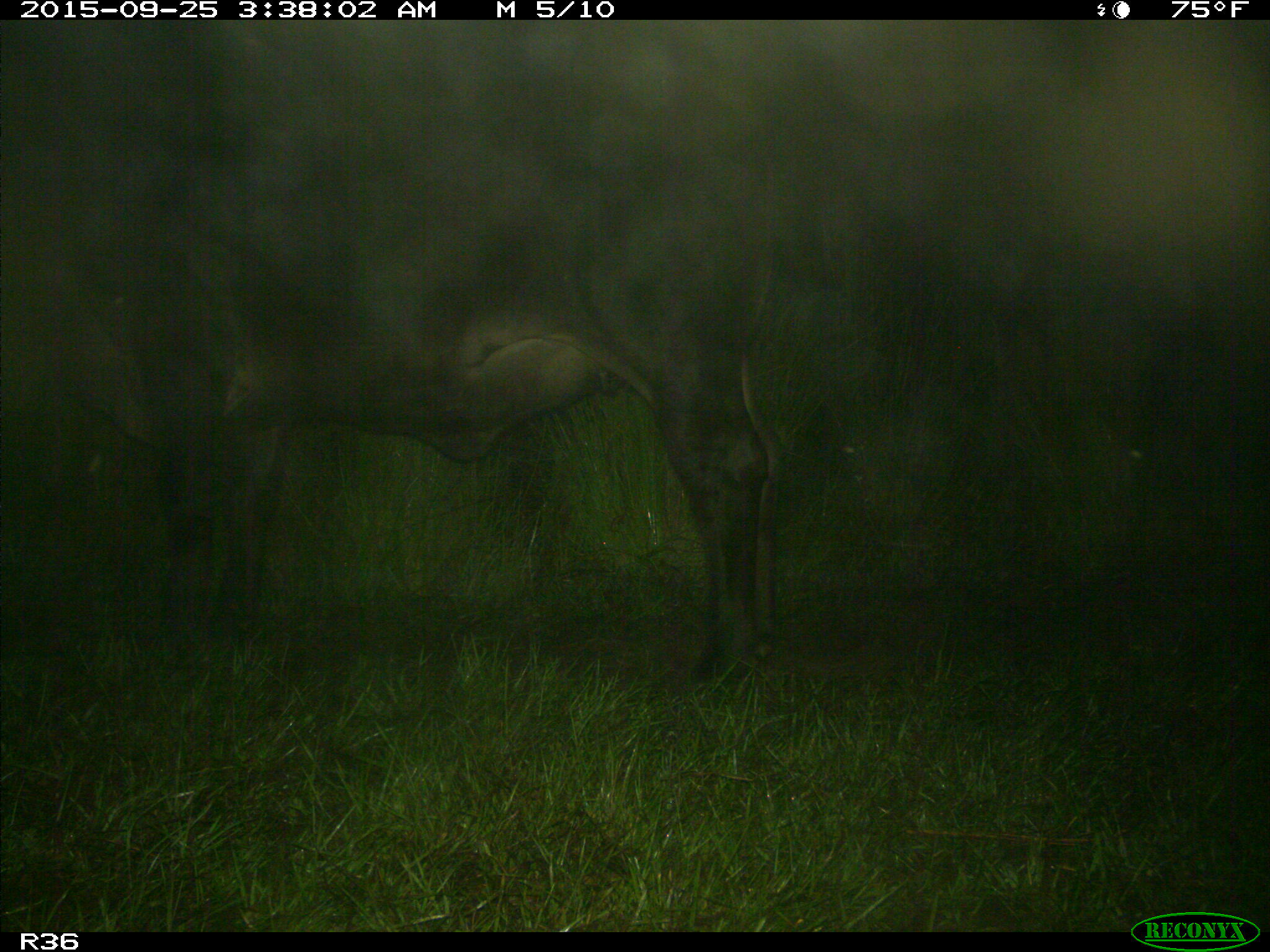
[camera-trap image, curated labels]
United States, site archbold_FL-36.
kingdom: Animalia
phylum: Chordata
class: Mammalia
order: Artiodactyla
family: Bovidae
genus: Bos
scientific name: Bos taurus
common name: domestic cow